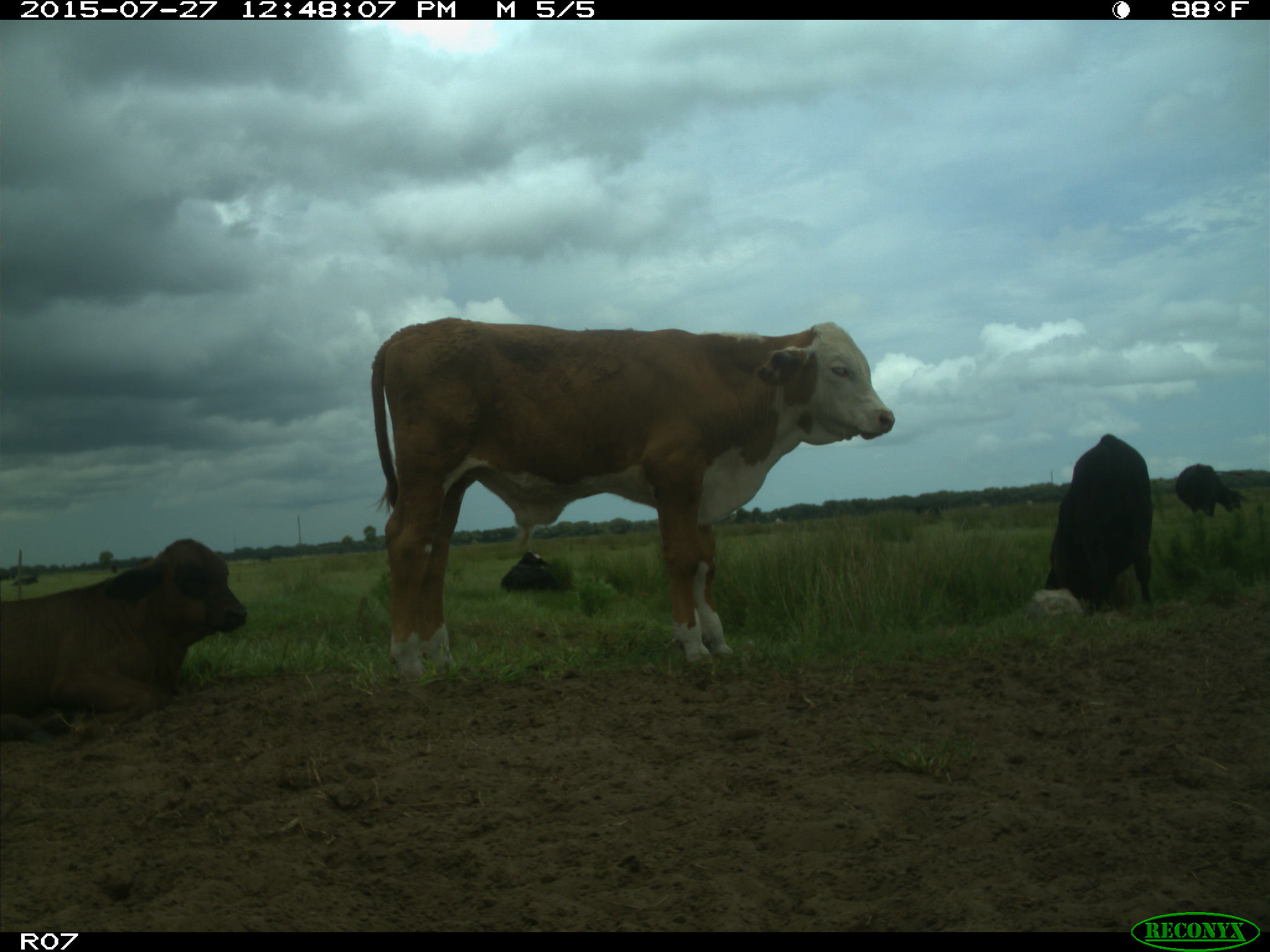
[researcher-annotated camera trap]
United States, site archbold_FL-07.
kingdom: Animalia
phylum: Chordata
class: Mammalia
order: Artiodactyla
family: Bovidae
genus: Bos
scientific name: Bos taurus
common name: domestic cow